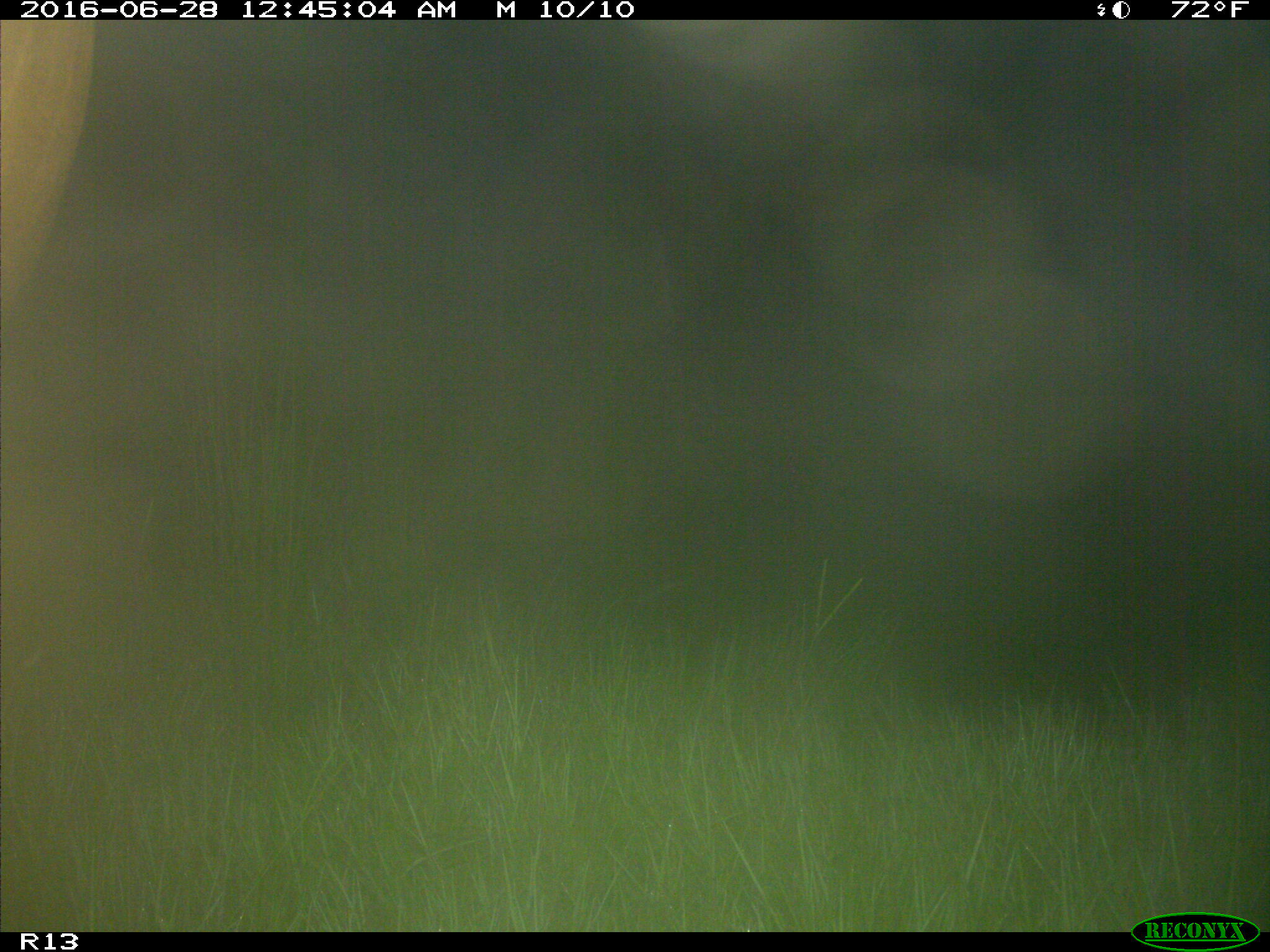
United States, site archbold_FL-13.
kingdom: Animalia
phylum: Chordata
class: Mammalia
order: Artiodactyla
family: Bovidae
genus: Bos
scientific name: Bos taurus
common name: domestic cow